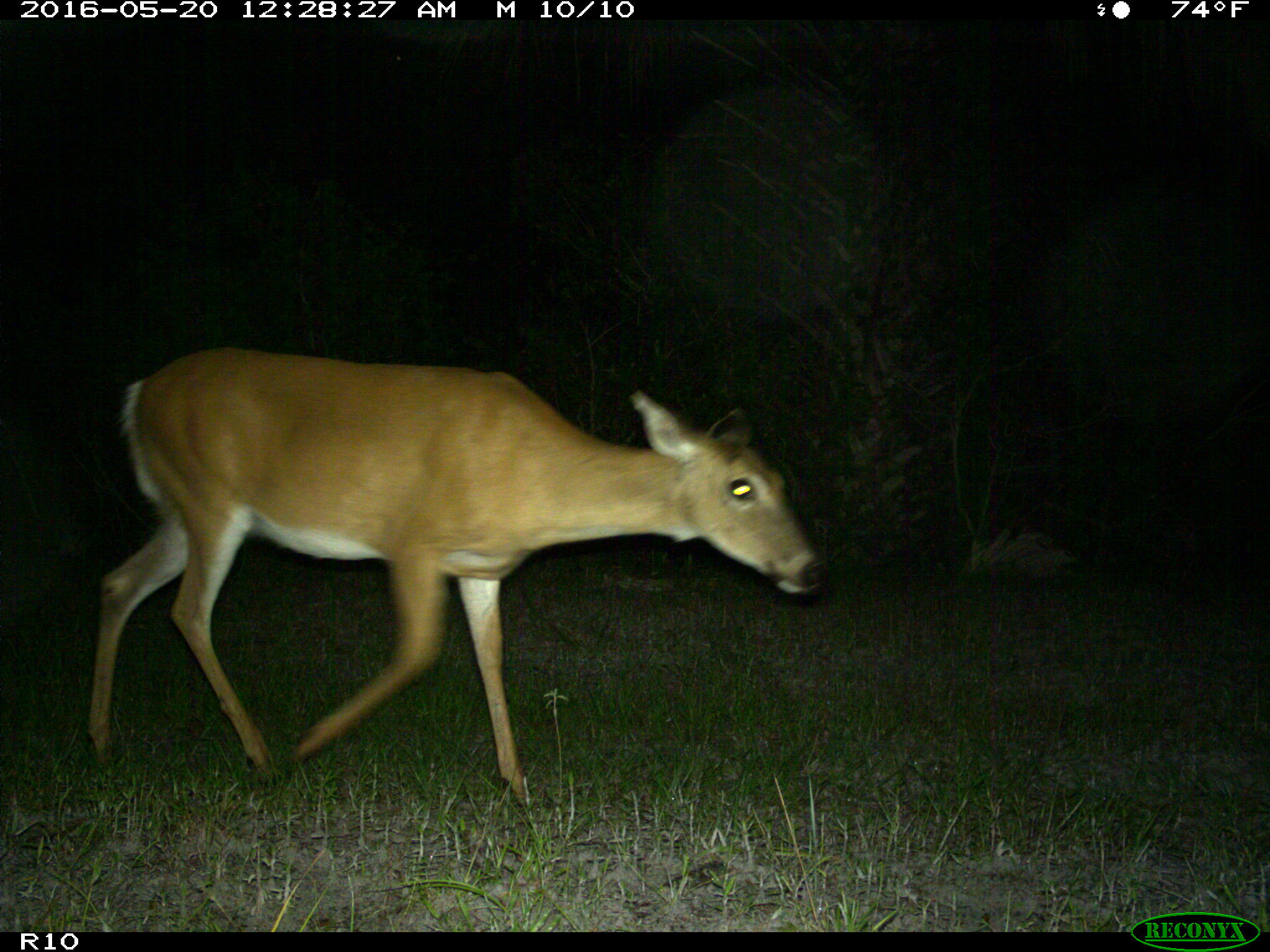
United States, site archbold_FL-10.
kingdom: Animalia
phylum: Chordata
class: Mammalia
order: Artiodactyla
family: Cervidae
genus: Odocoileus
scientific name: Odocoileus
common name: deer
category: unidentified deer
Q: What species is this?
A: Unidentified deer (deer) (Odocoileus).